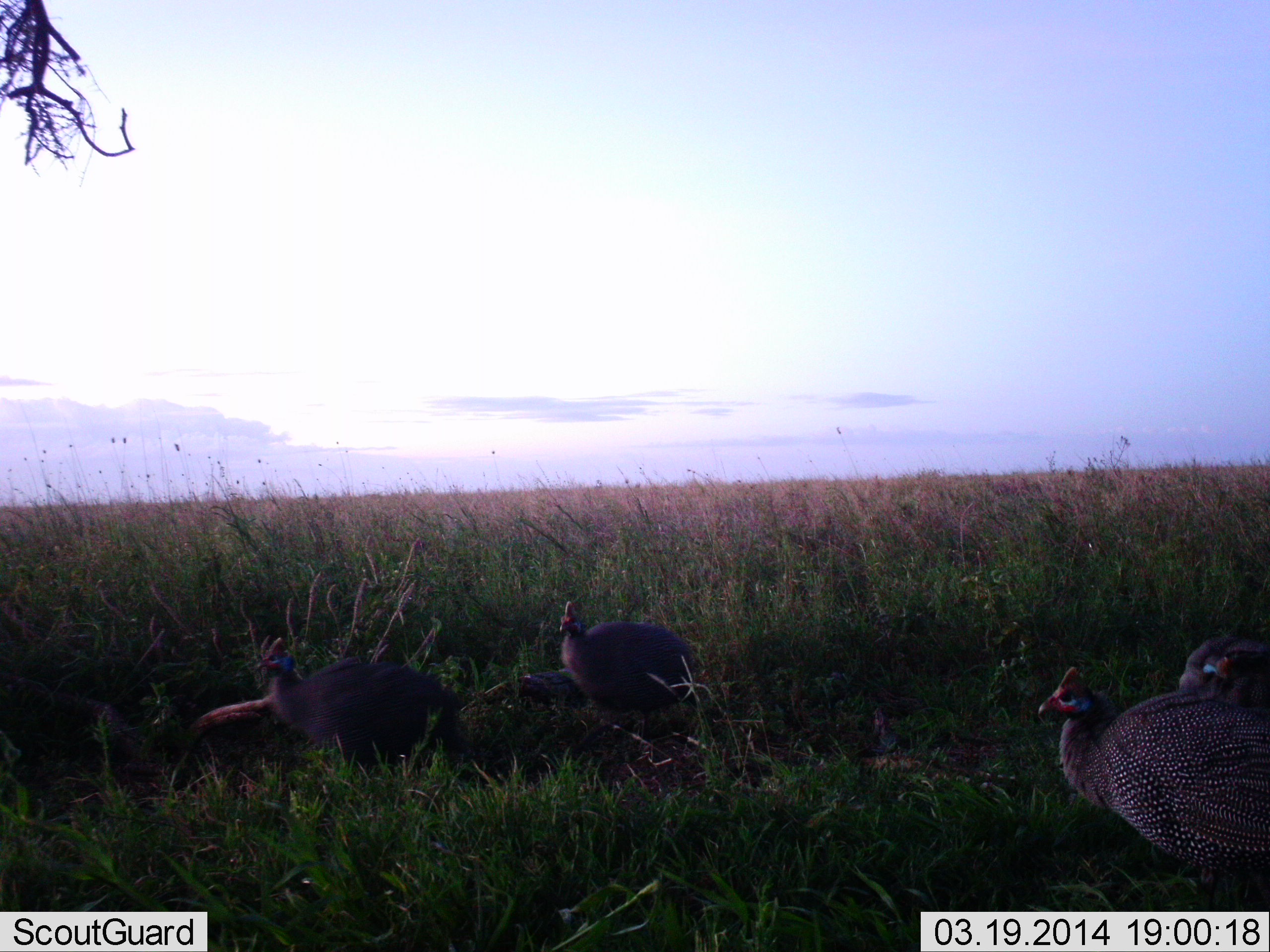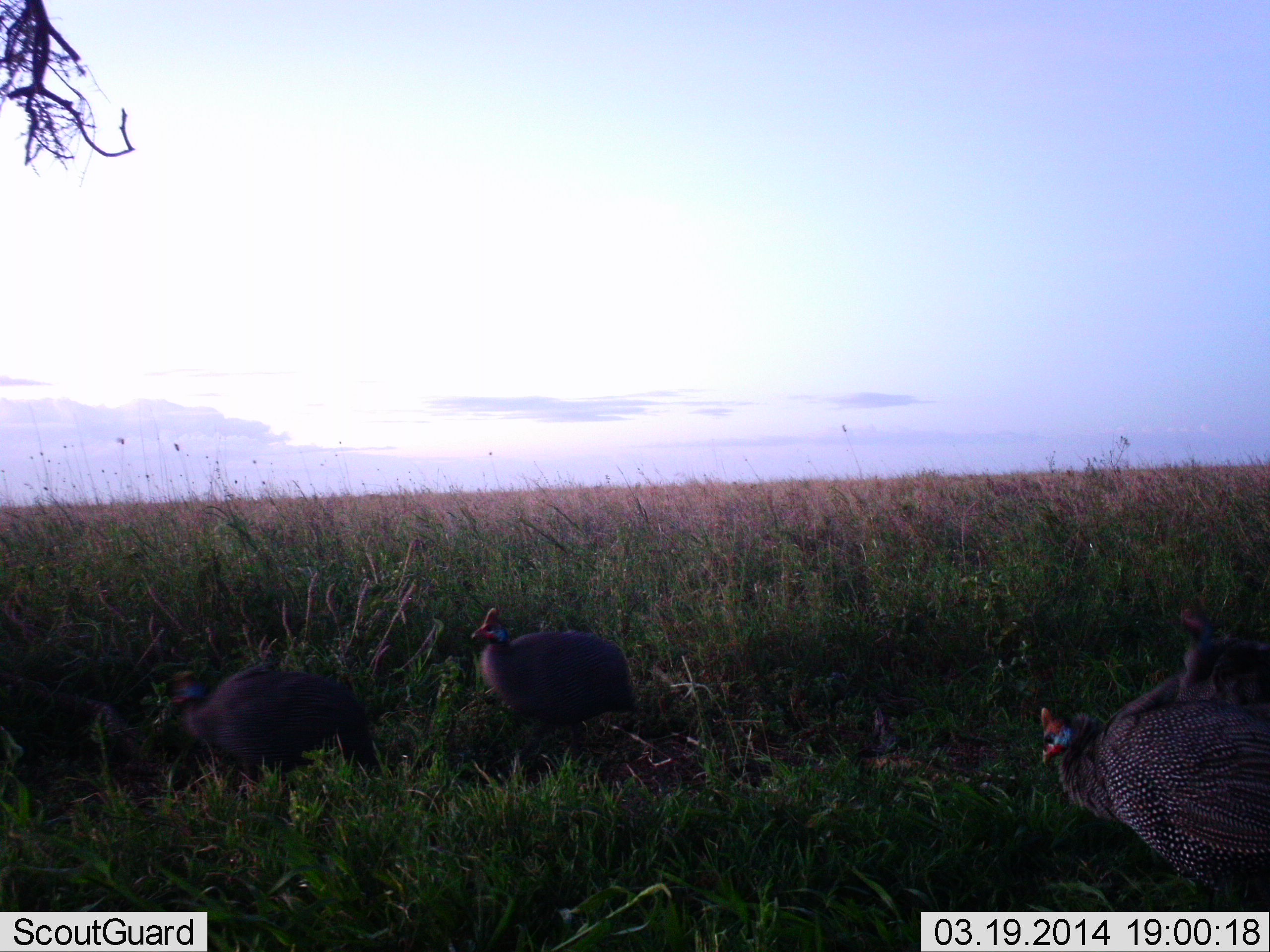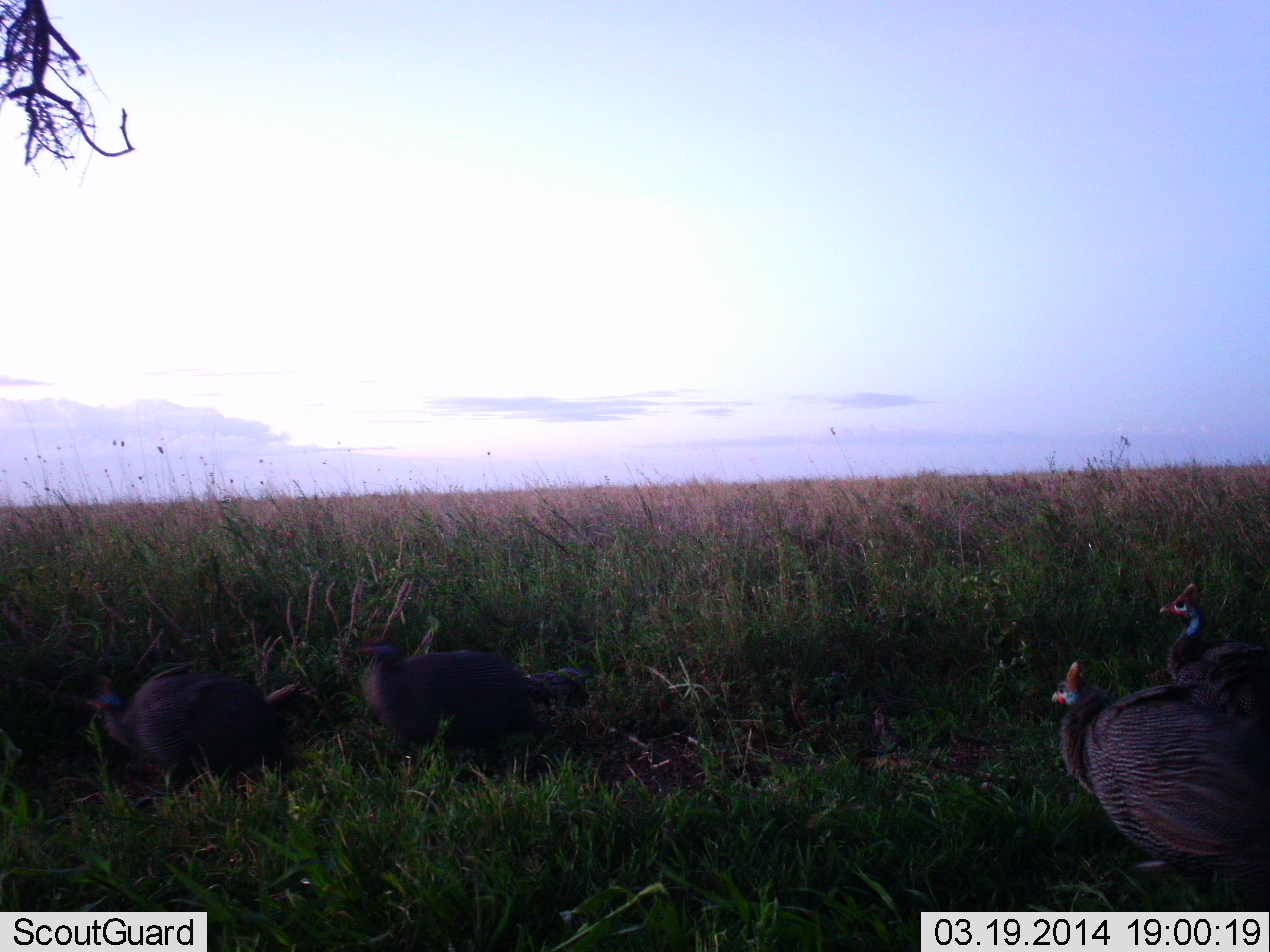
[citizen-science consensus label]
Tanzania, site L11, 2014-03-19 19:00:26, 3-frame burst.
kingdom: Animalia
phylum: Chordata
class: Aves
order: Galliformes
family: Numididae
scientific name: Numididae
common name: guinea fowl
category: guineafowl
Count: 4.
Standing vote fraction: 10%.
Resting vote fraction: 0%.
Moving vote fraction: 100%.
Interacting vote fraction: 10%.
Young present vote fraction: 0%.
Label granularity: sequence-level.